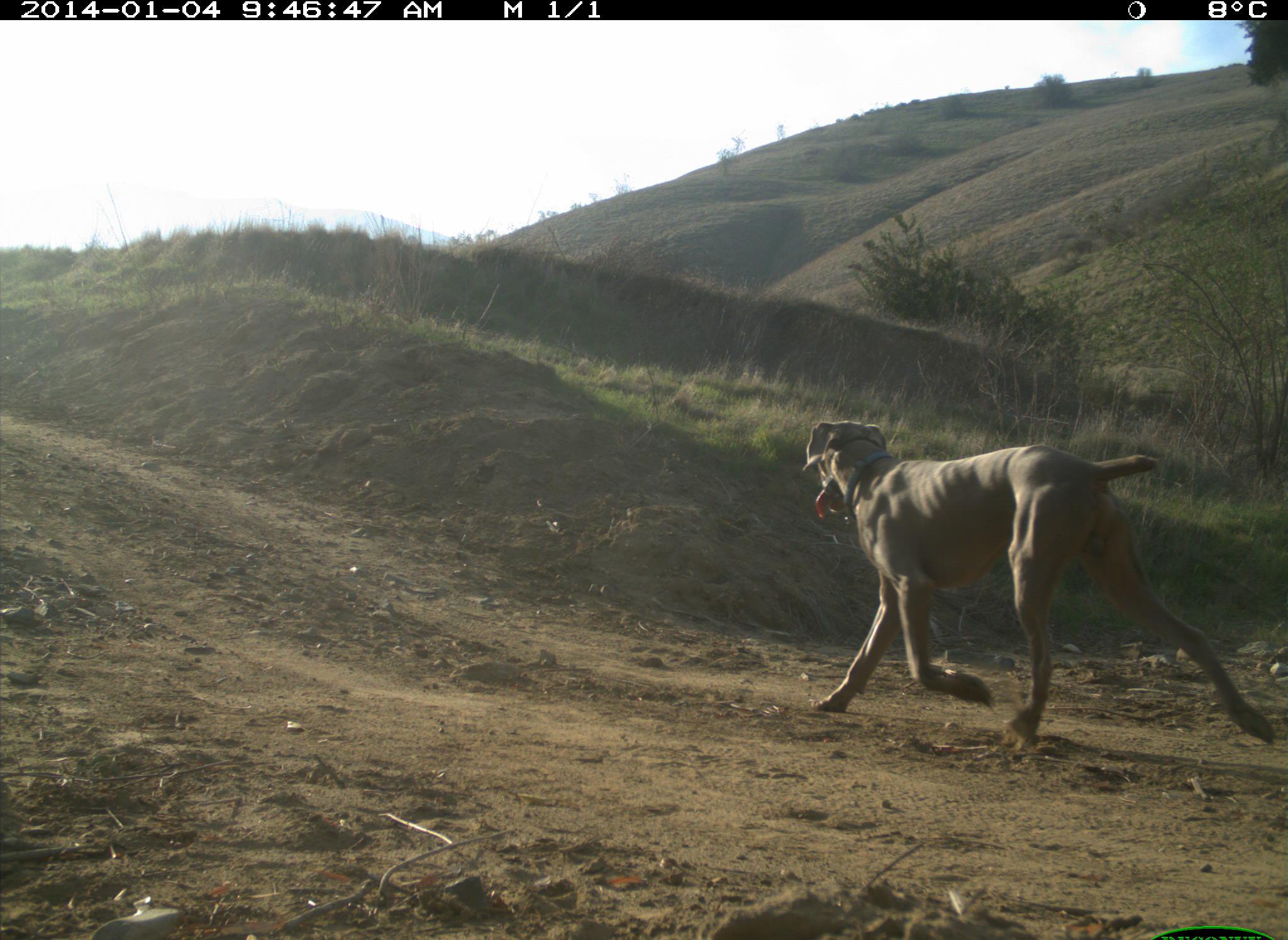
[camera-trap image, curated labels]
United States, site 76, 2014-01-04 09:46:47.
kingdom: Animalia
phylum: Chordata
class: Mammalia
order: Carnivora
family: Canidae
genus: Canis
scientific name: Canis familiaris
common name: domestic dog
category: dog